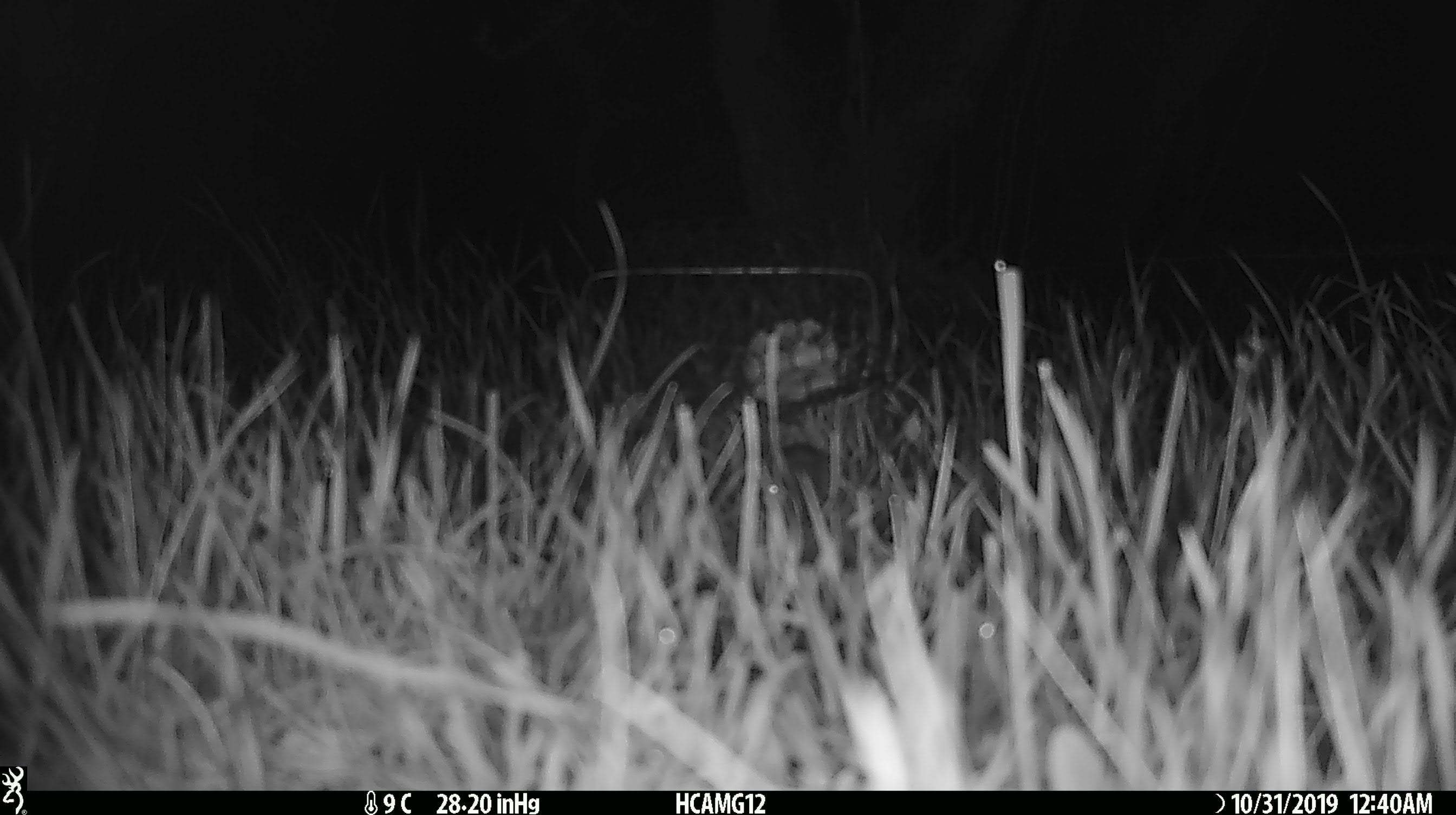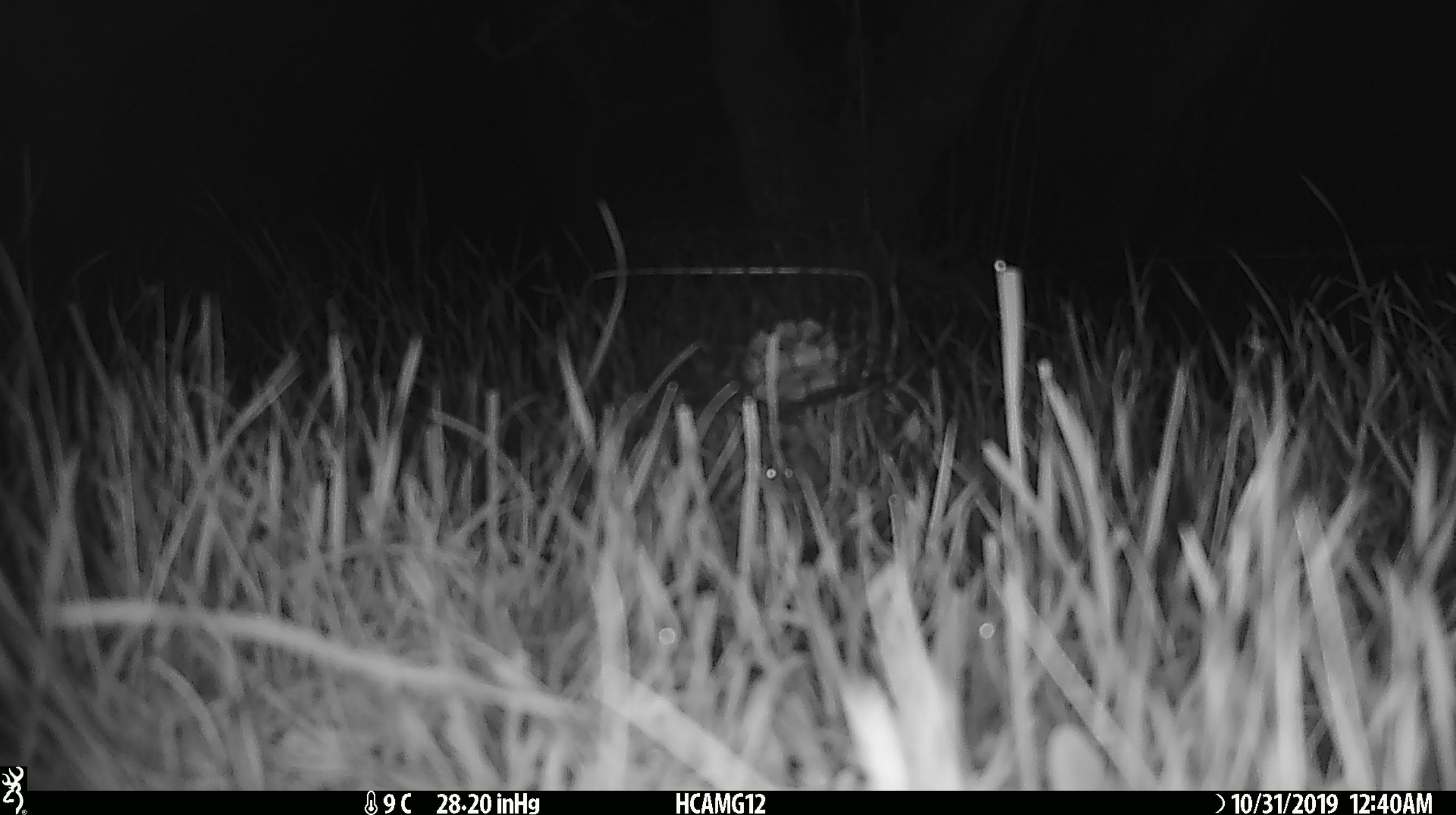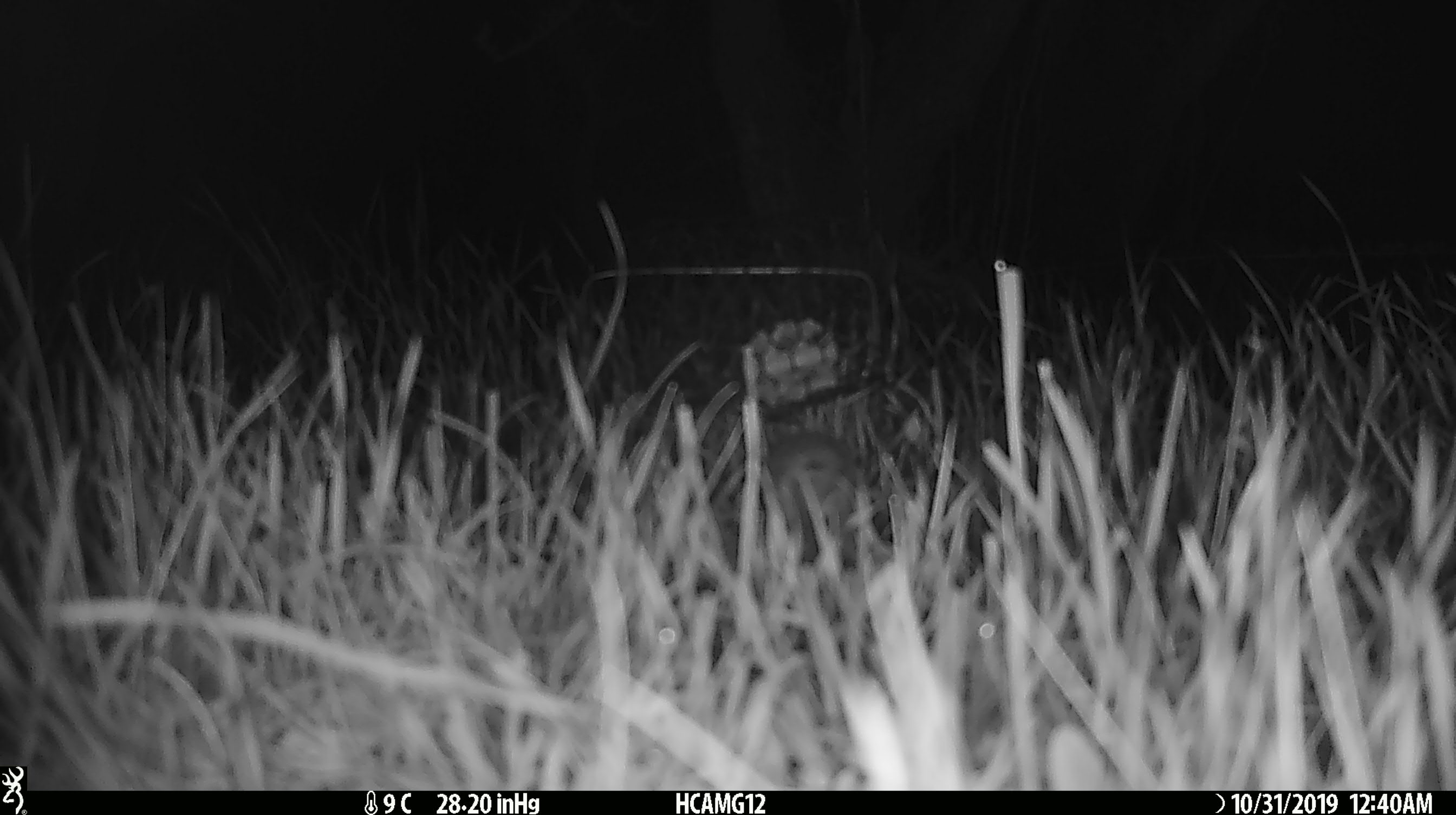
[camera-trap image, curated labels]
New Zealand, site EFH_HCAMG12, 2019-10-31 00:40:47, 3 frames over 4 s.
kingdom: Animalia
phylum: Chordata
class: Mammalia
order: Rodentia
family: Muridae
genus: Mus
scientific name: Mus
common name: mouse